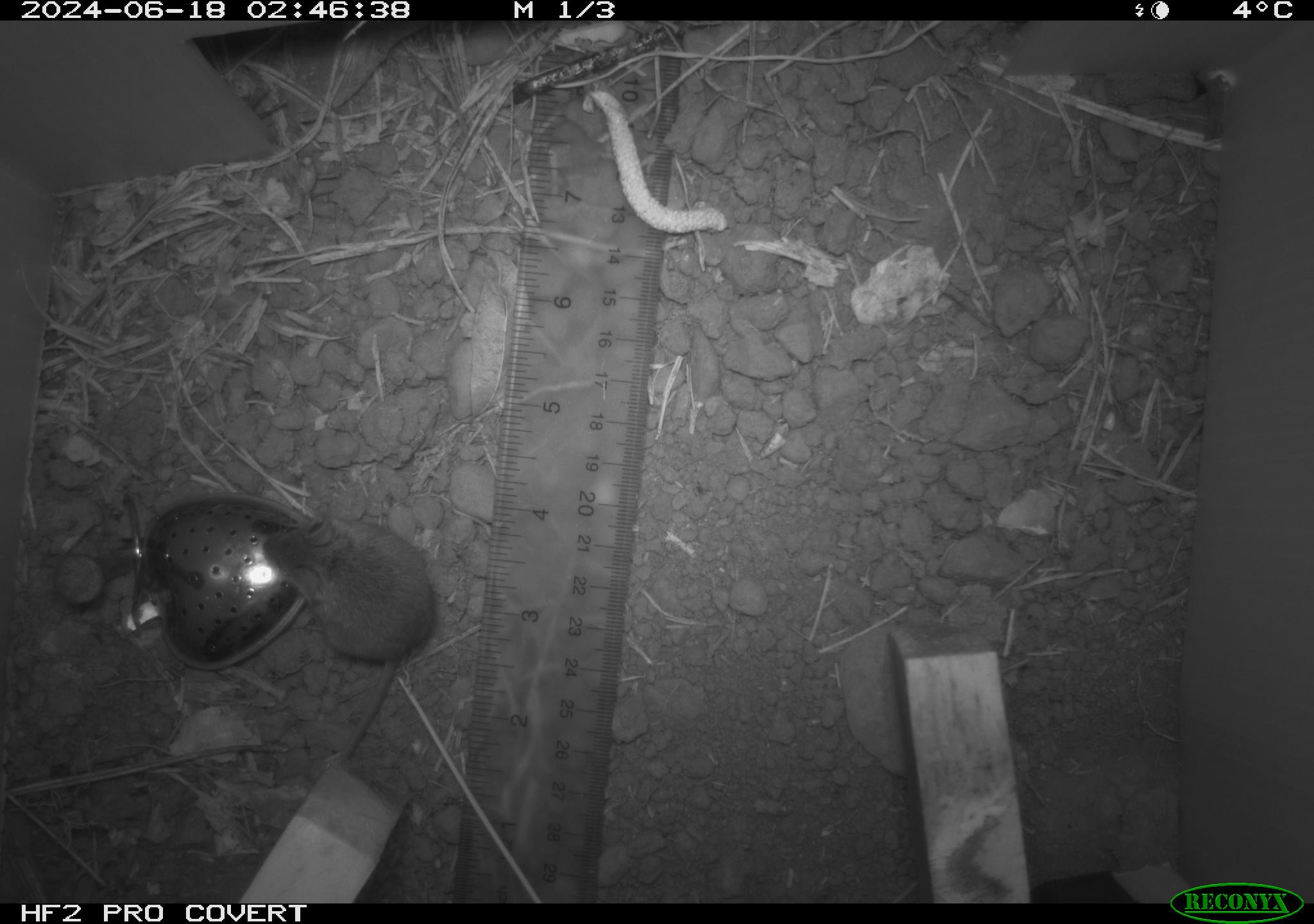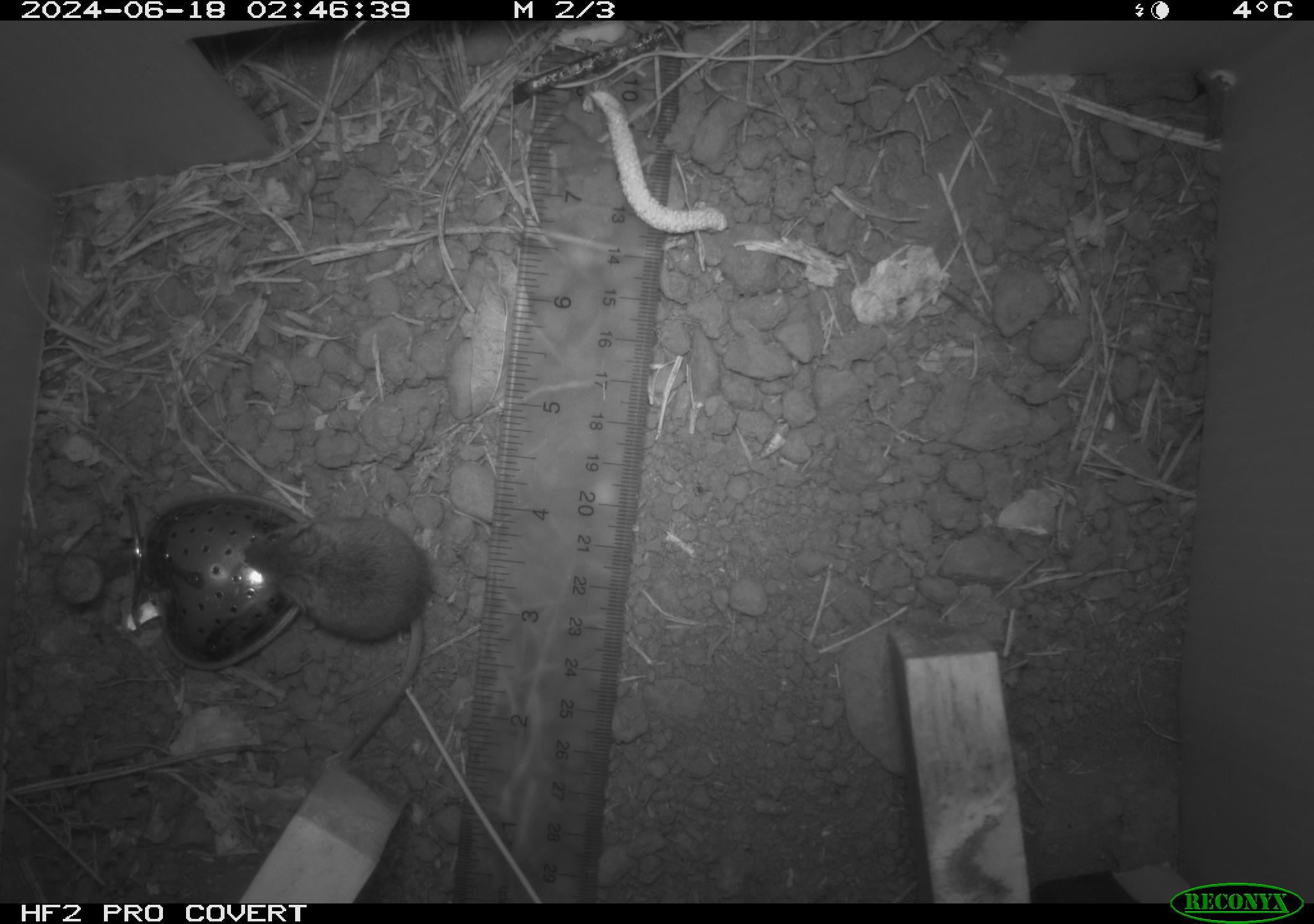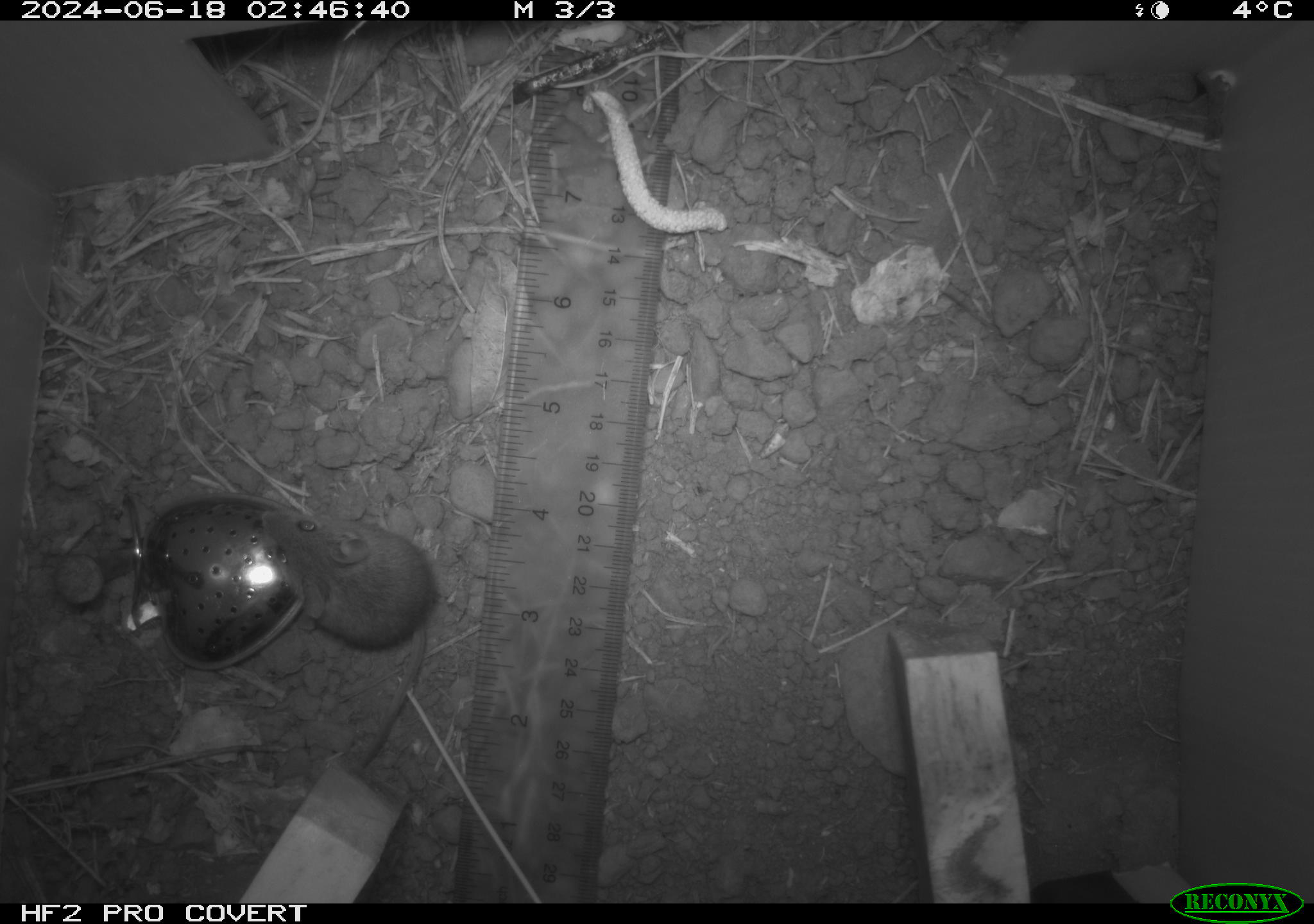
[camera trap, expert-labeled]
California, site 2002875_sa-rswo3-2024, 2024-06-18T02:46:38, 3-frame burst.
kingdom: Animalia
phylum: Chordata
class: Mammalia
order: Rodentia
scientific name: Rodentia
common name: mouse species